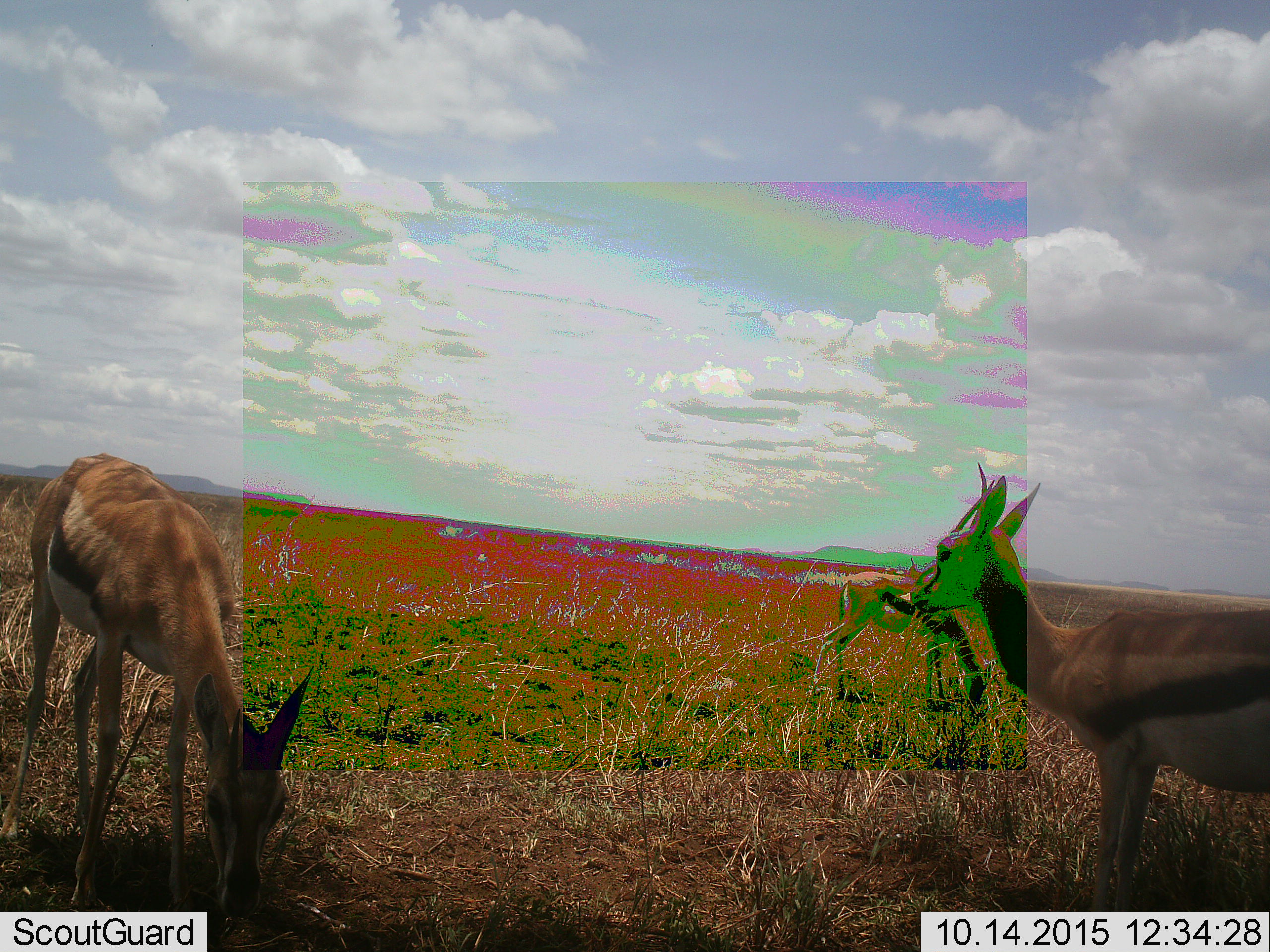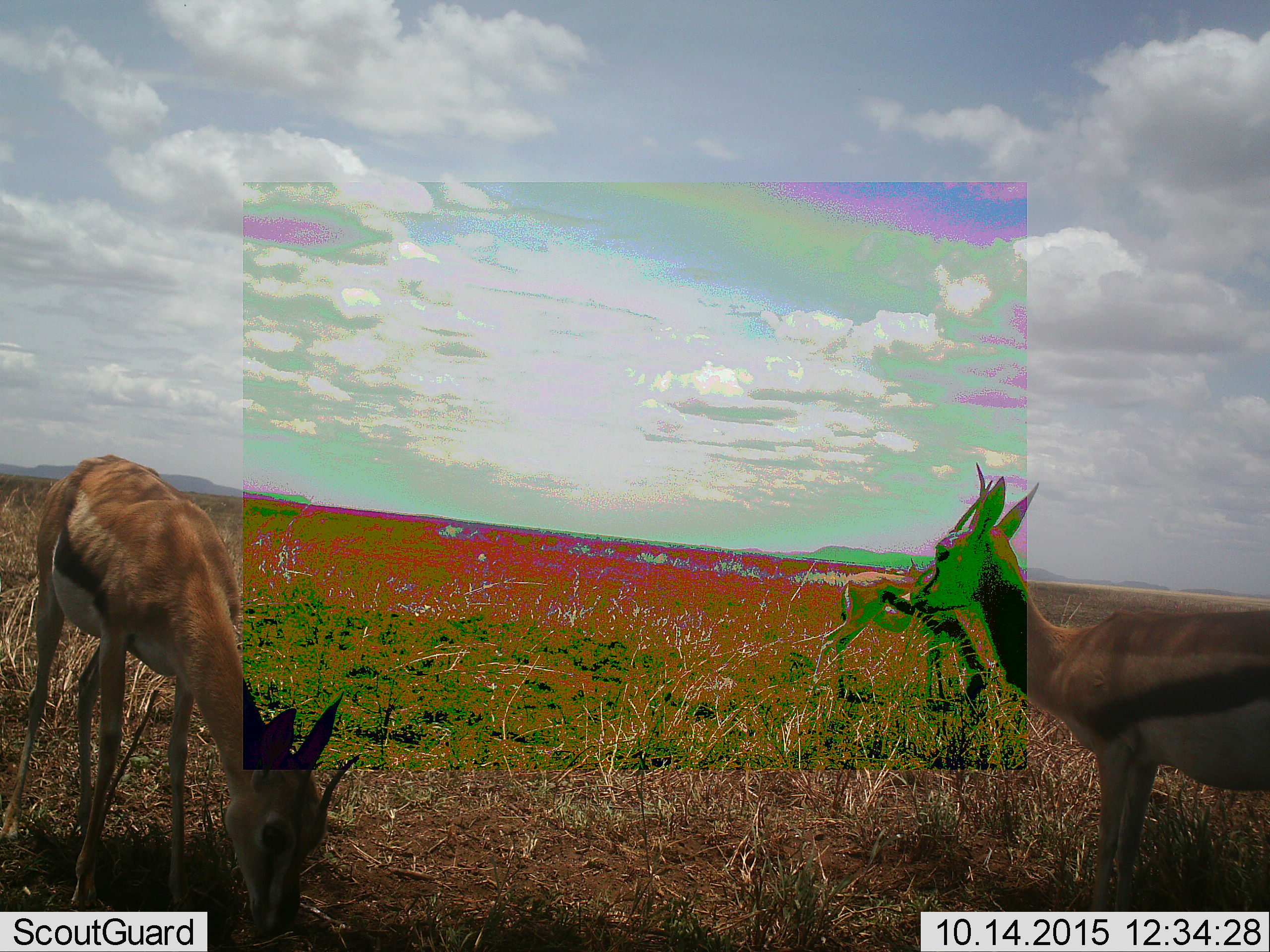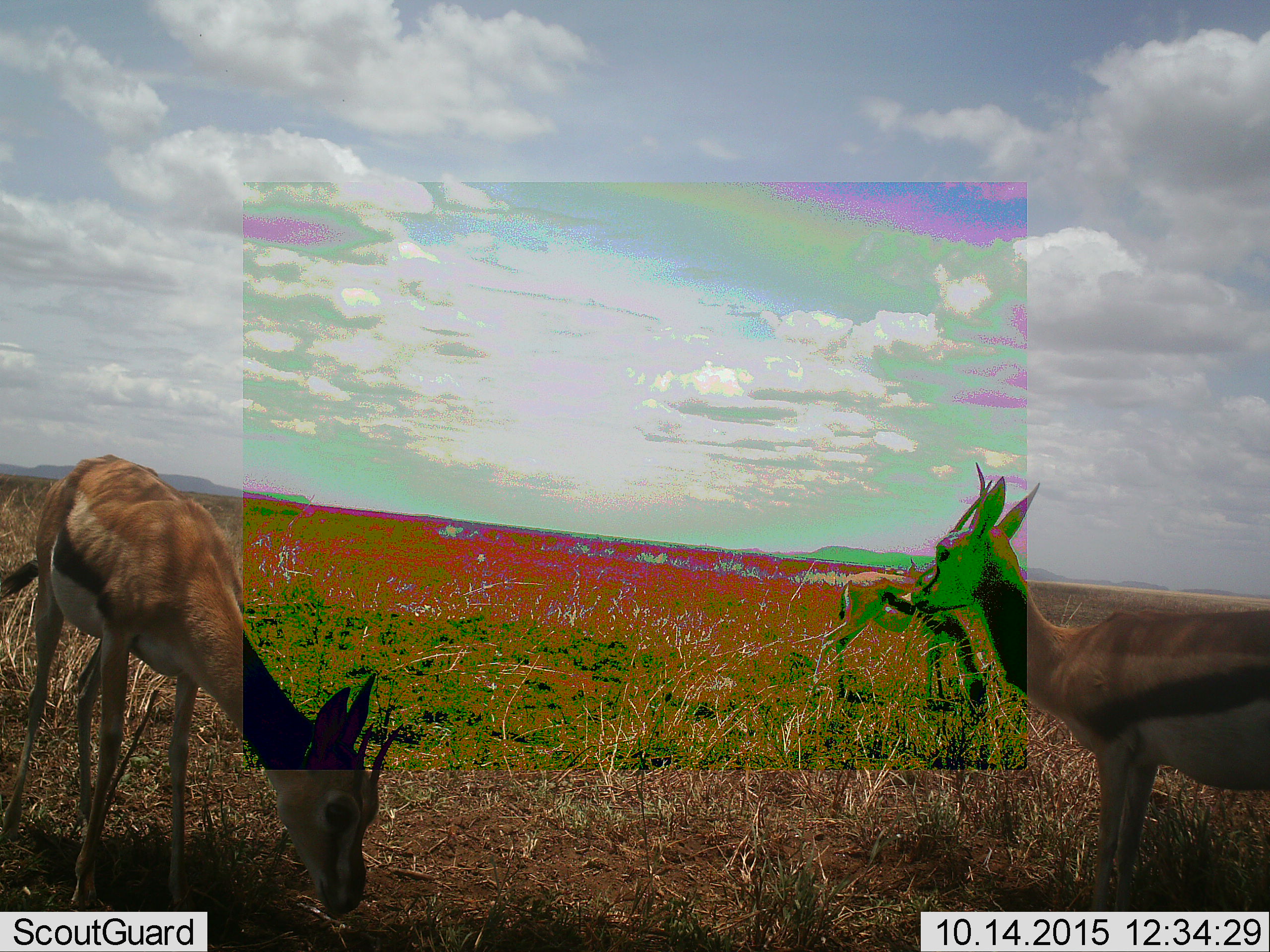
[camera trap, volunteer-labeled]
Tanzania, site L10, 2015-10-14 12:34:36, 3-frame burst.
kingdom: Animalia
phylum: Chordata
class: Mammalia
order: Artiodactyla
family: Bovidae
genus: Eudorcas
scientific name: Eudorcas thomsonii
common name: thomson's gazelle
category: gazellethomsons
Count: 3.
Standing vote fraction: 75%.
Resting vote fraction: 0%.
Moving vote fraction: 0%.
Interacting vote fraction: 0%.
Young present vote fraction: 0%.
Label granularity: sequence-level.